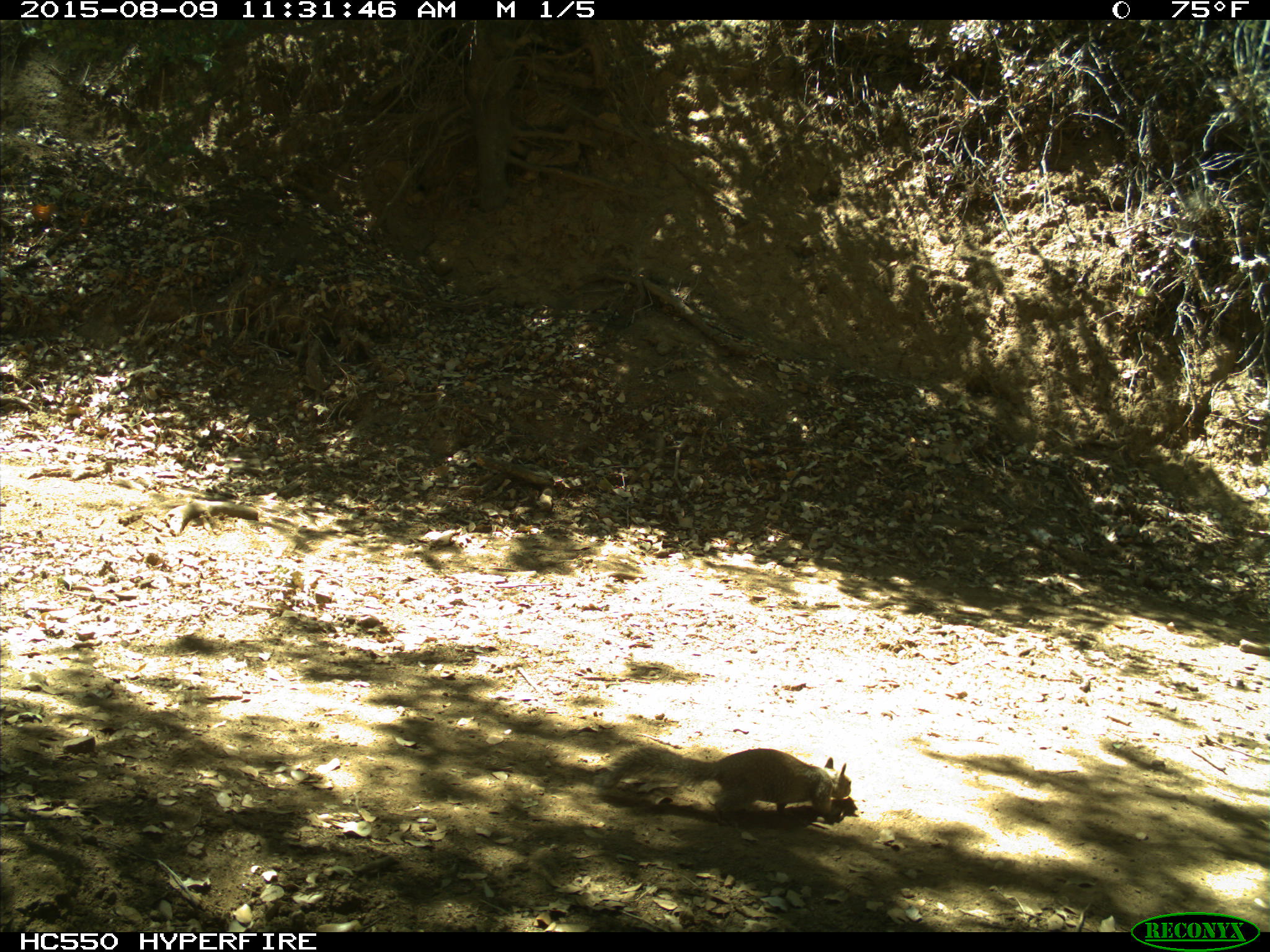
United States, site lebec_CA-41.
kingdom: Animalia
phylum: Chordata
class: Mammalia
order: Rodentia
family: Sciuridae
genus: Otospermophilus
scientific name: Otospermophilus beecheyi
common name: california ground squirrel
Otospermophilus beecheyi (california ground squirrel).